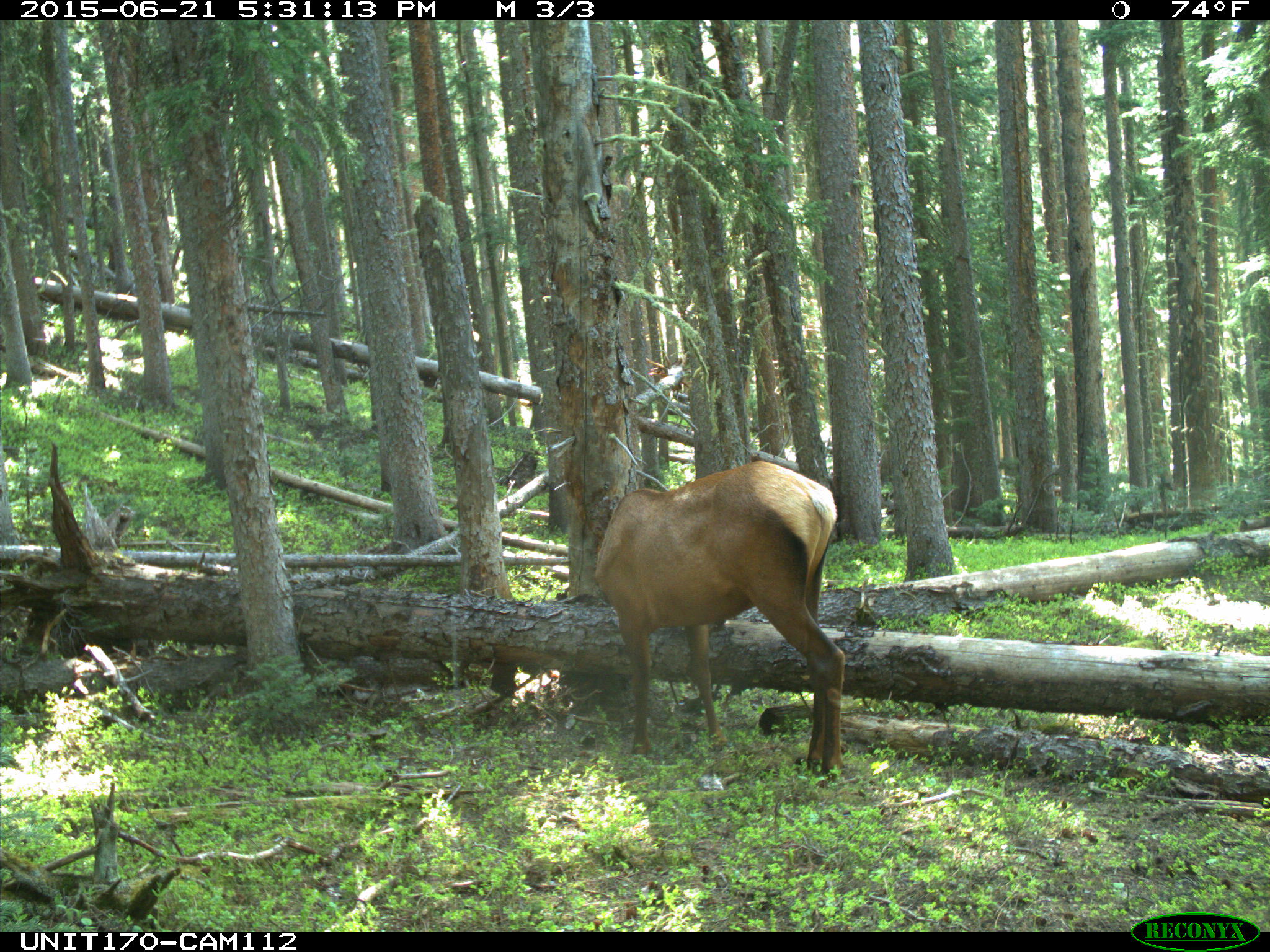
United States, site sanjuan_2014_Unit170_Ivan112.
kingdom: Animalia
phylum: Chordata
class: Mammalia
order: Artiodactyla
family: Cervidae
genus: Cervus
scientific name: Cervus elaphus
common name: red deer